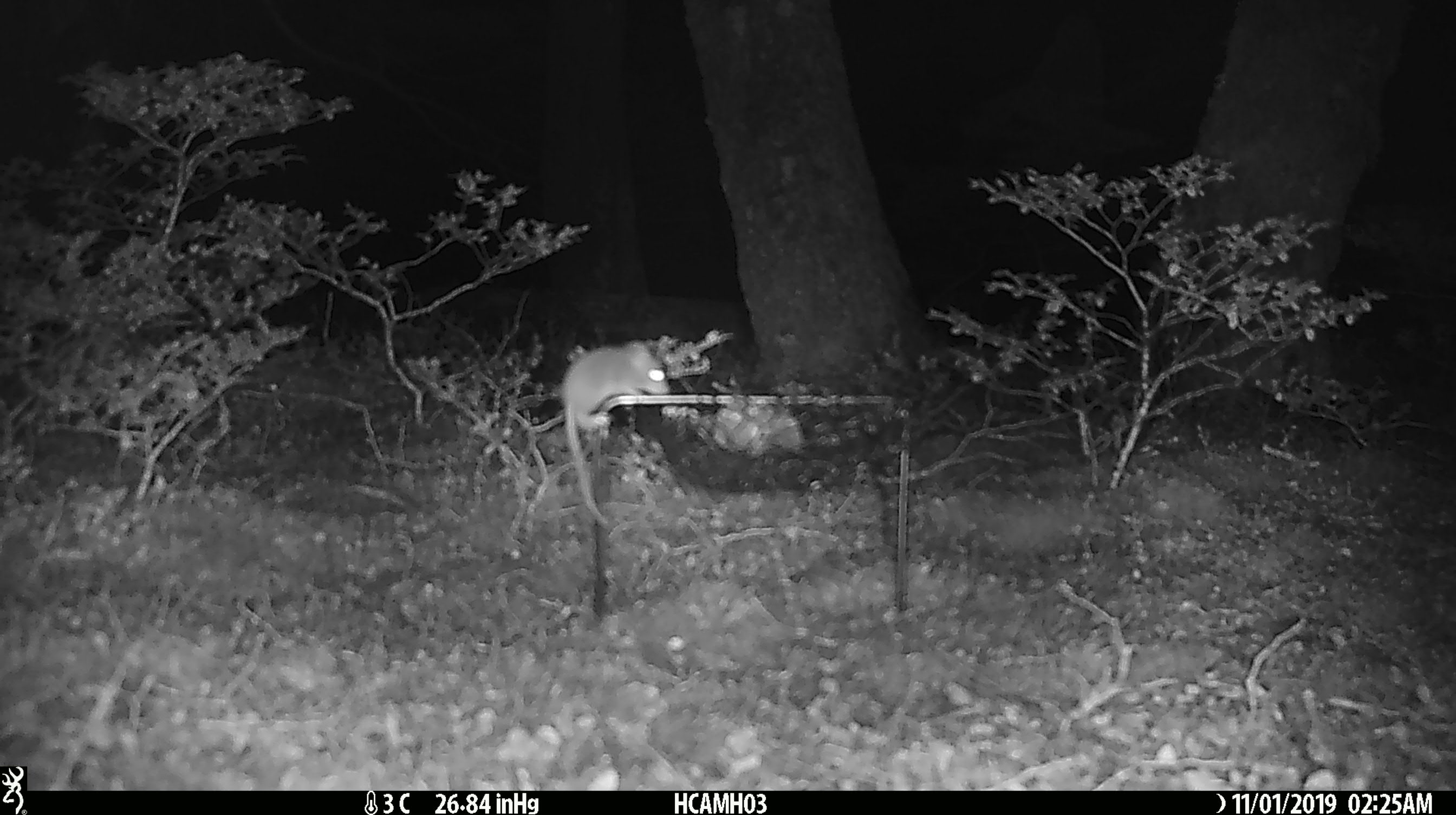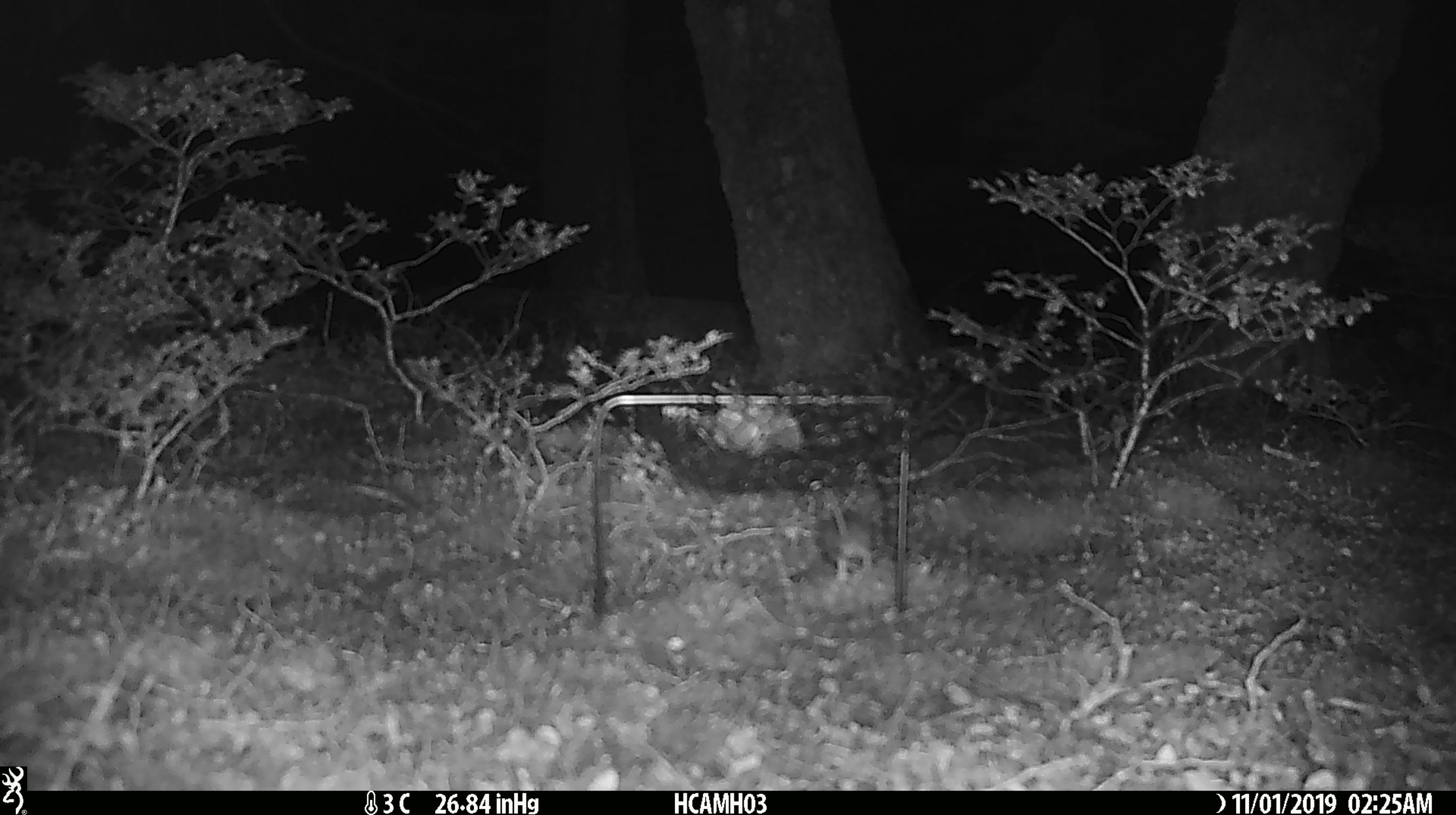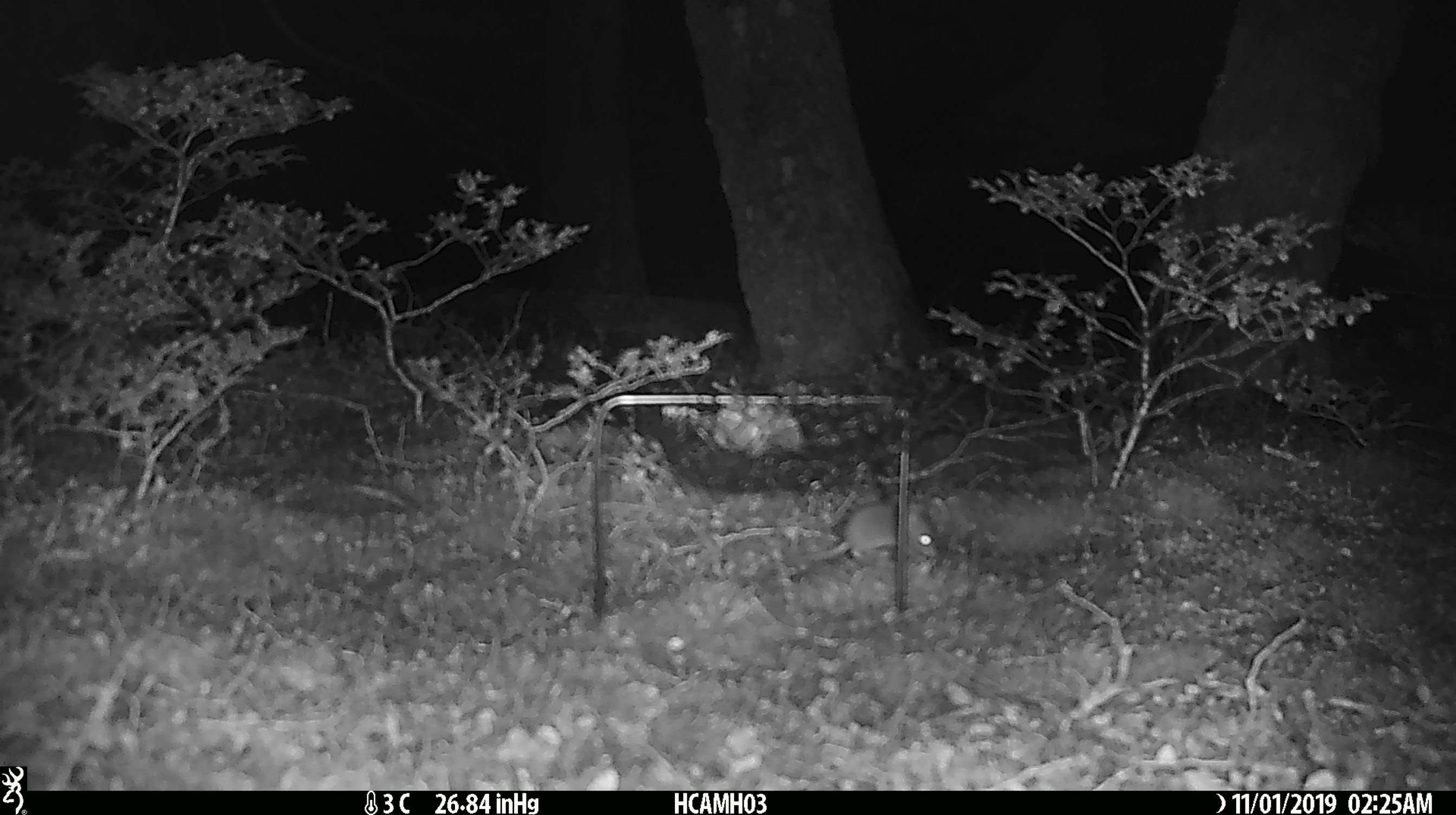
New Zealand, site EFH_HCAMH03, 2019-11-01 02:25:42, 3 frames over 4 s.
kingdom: Animalia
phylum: Chordata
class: Mammalia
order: Rodentia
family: Muridae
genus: Mus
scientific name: Mus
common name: mouse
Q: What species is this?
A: Mouse (Mus).